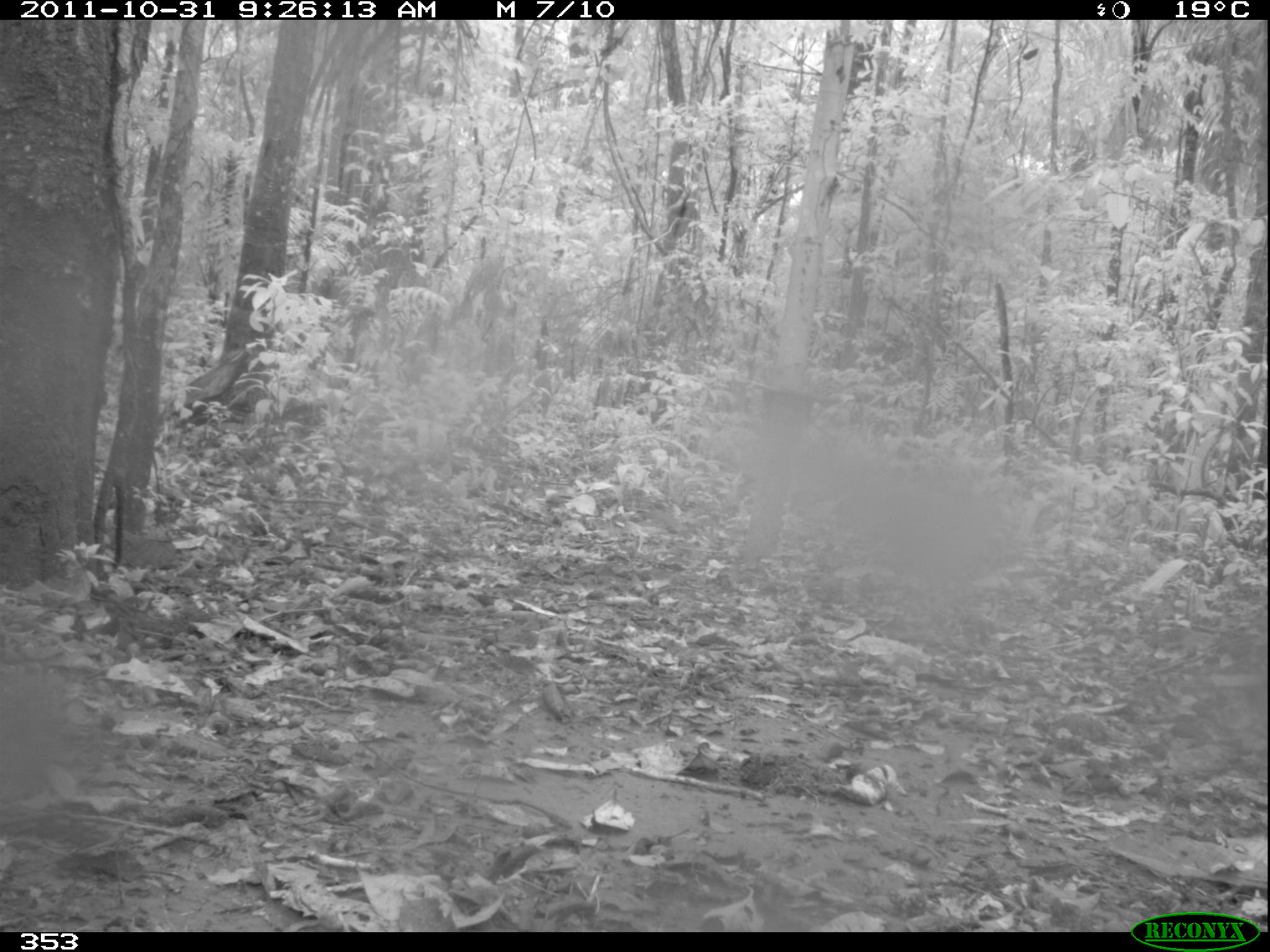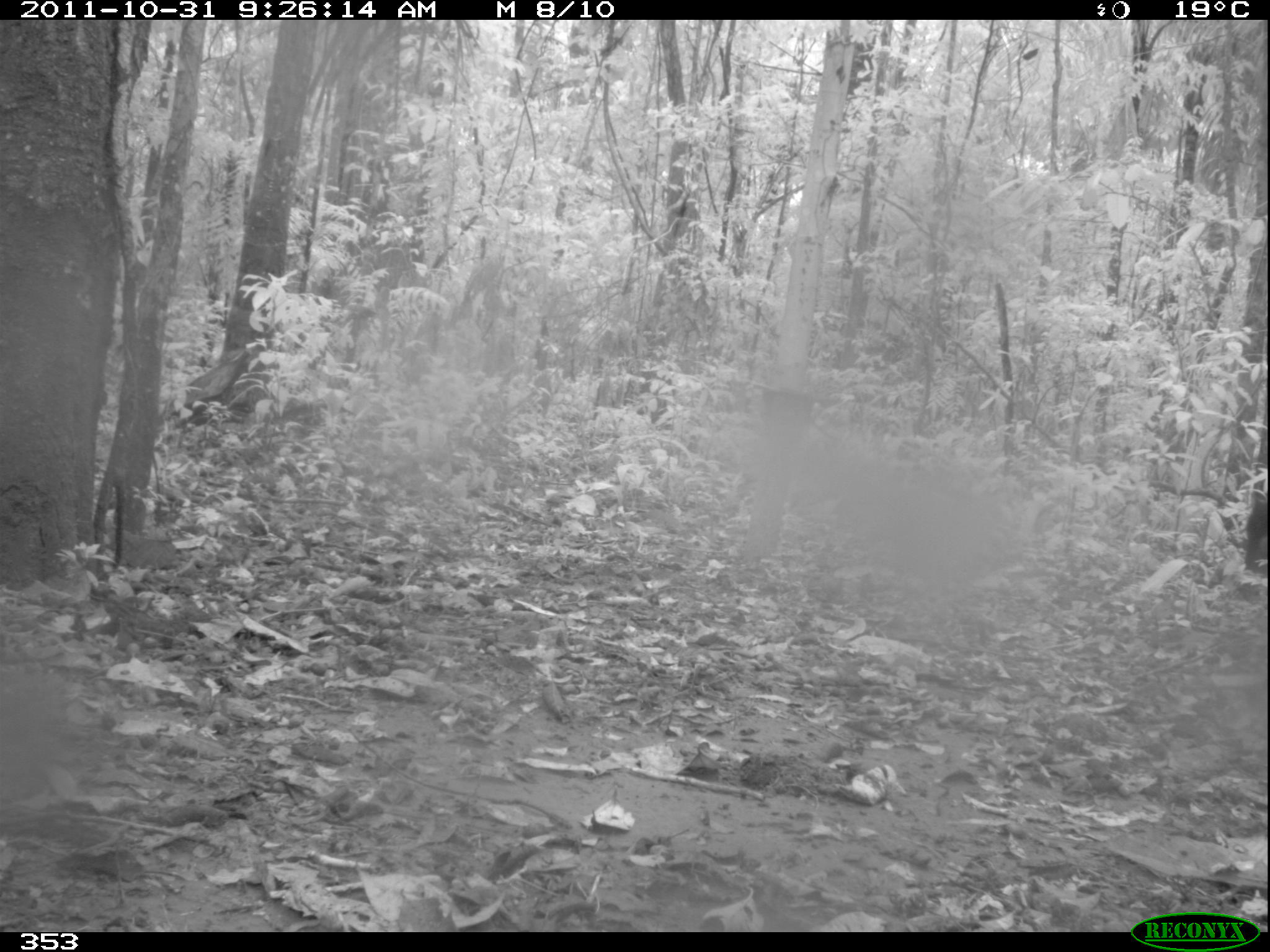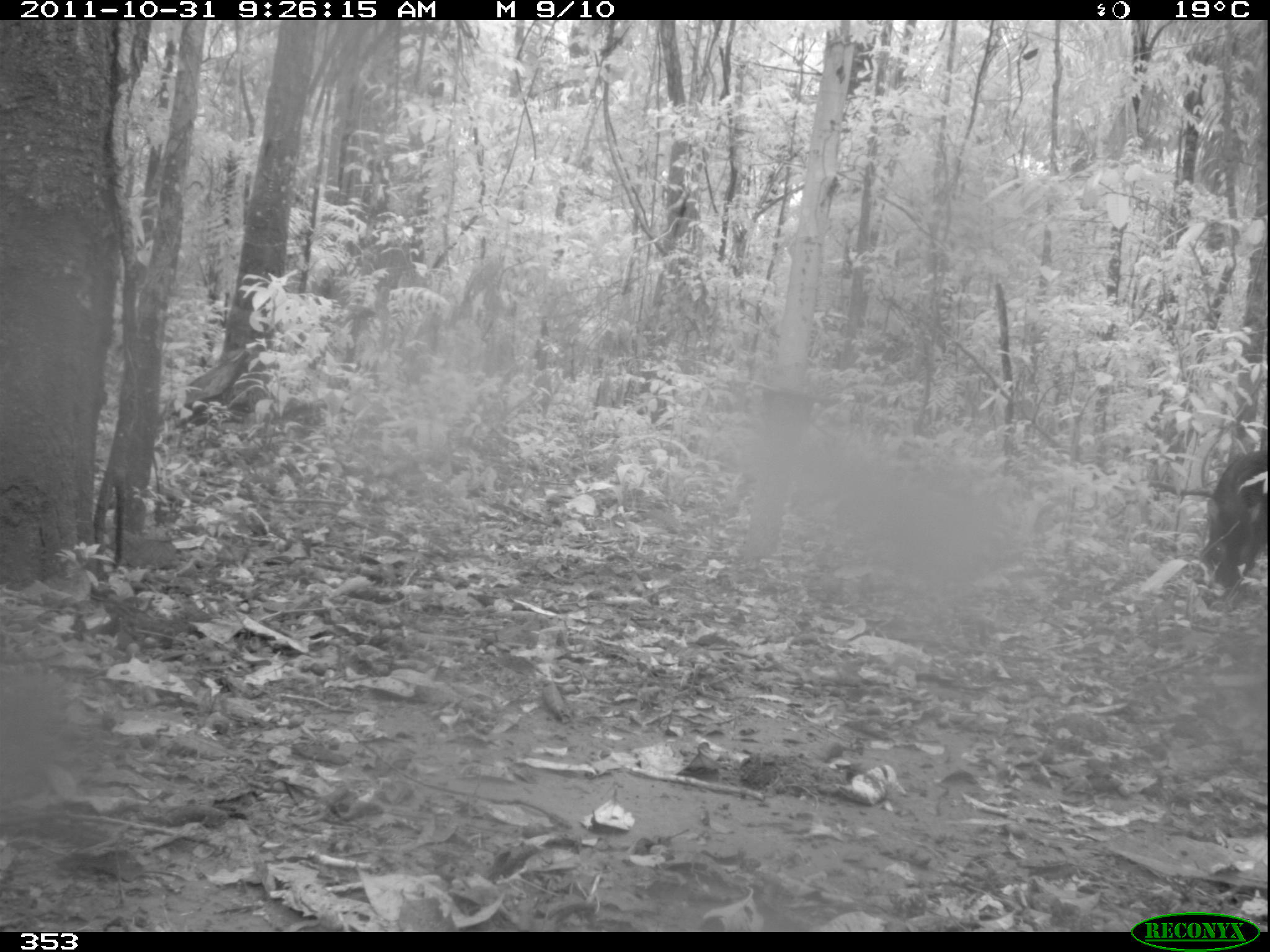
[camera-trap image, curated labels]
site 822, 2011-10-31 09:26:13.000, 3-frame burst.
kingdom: Animalia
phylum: Chordata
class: Mammalia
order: Artiodactyla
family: Tayassuidae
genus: Tayassu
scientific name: Tayassu pecari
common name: white-lipped peccary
Tayassu pecari (white-lipped peccary).